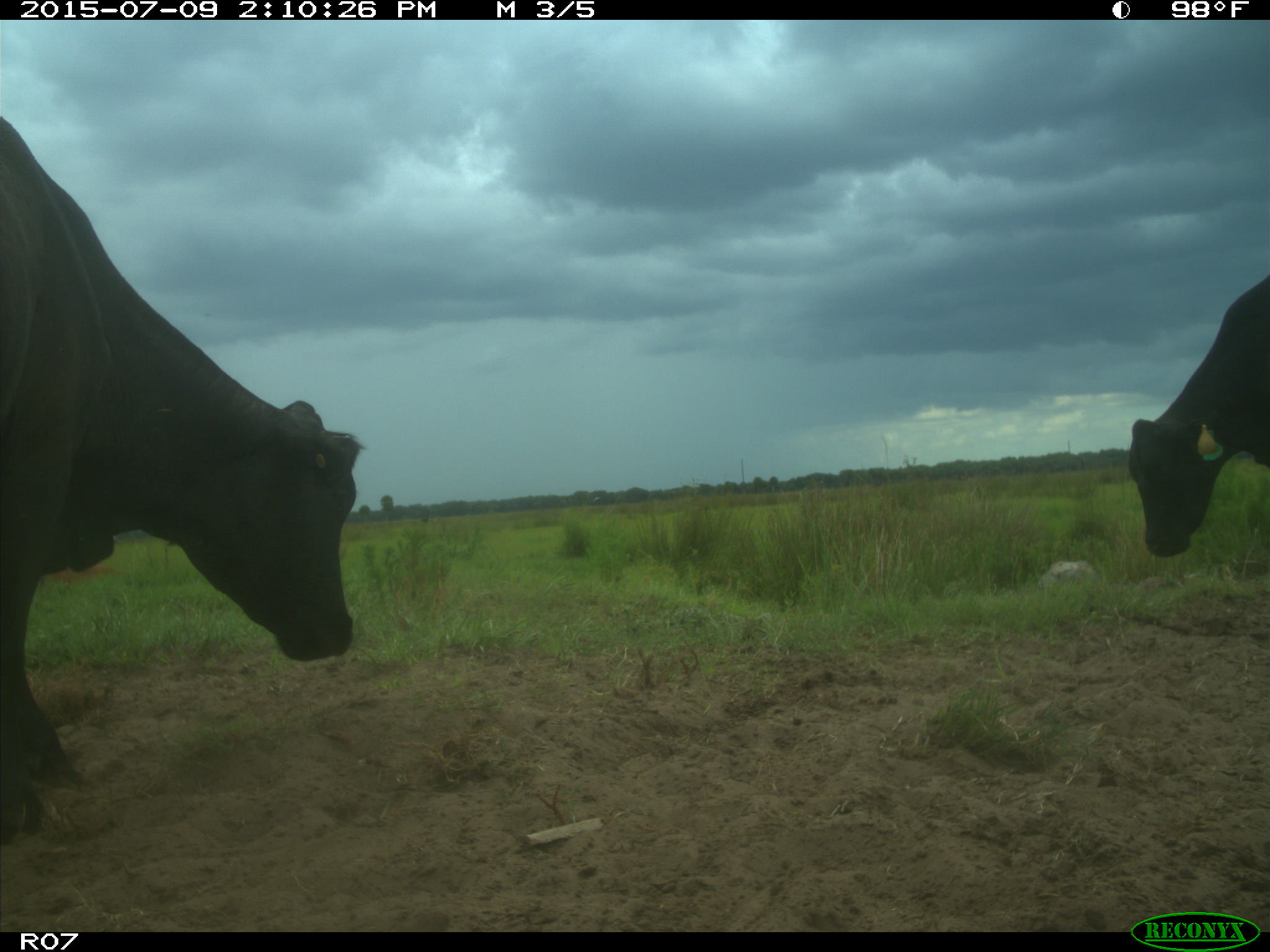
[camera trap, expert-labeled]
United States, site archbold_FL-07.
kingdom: Animalia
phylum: Chordata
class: Mammalia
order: Artiodactyla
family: Bovidae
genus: Bos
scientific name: Bos taurus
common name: domestic cow